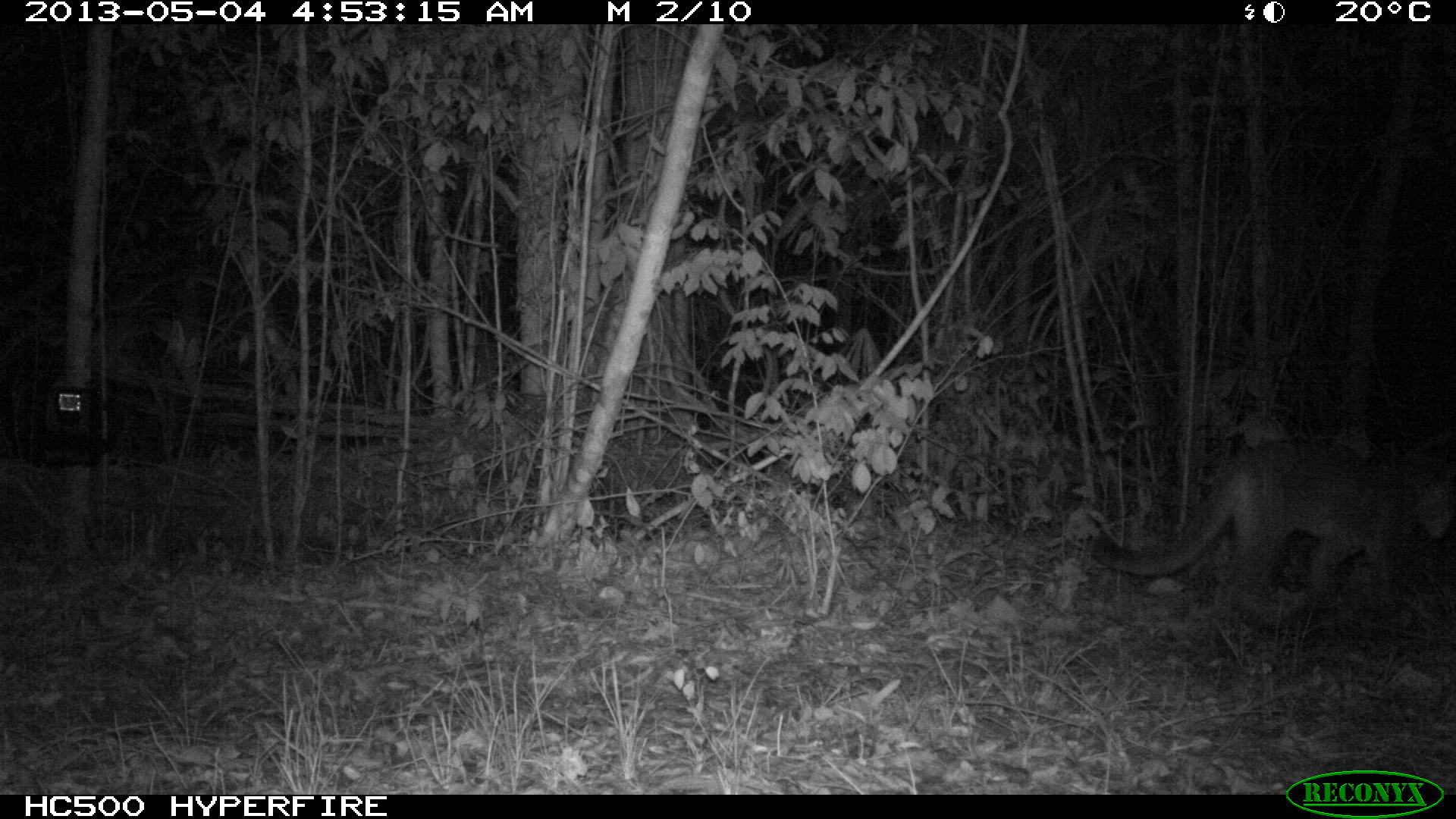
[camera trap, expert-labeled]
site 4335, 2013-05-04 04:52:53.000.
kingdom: Animalia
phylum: Chordata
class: Mammalia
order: Carnivora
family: Felidae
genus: Puma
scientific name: Puma concolor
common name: mountain lion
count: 1